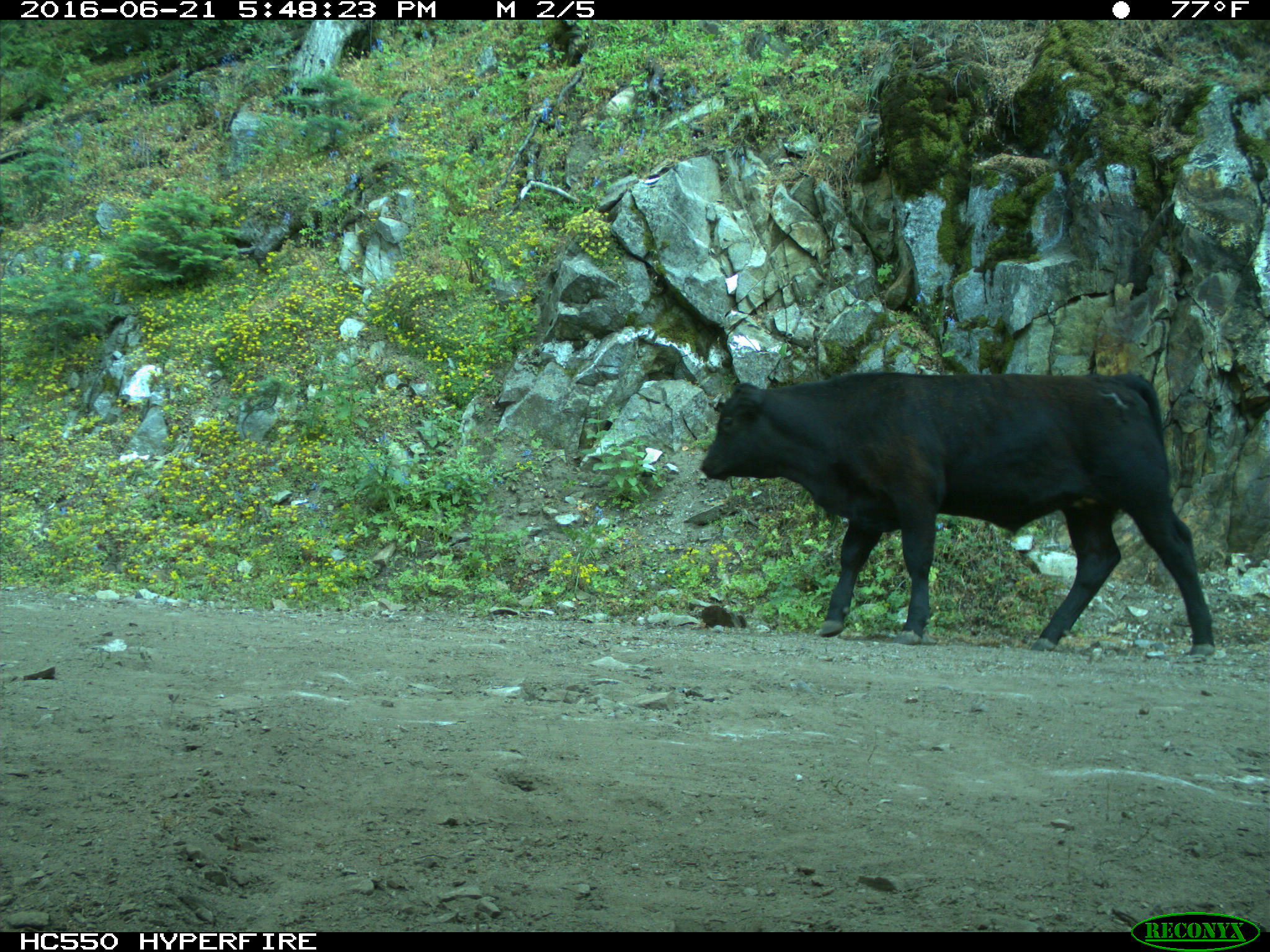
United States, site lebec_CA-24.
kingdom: Animalia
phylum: Chordata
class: Mammalia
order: Artiodactyla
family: Bovidae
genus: Bos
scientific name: Bos taurus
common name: domestic cow